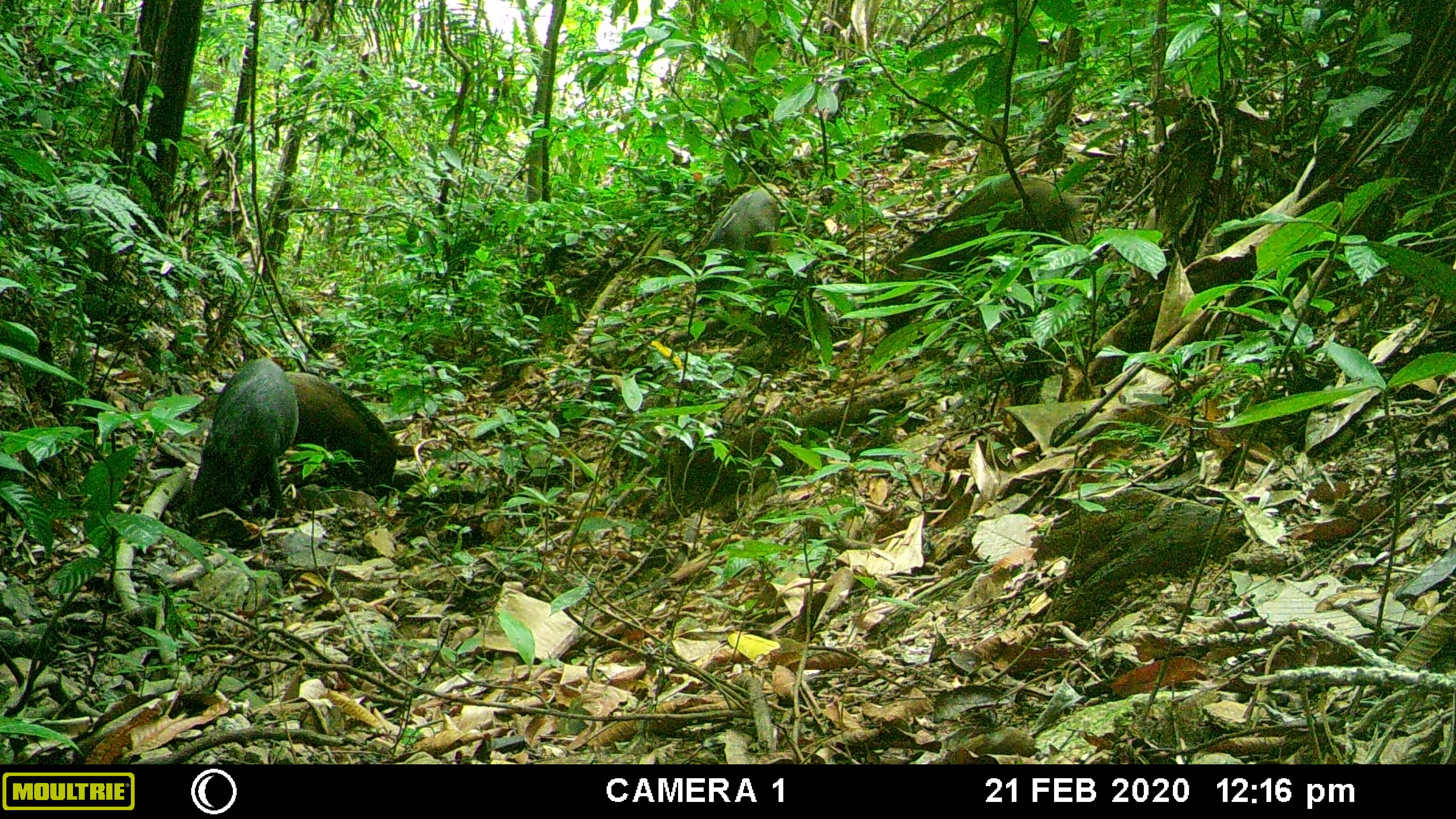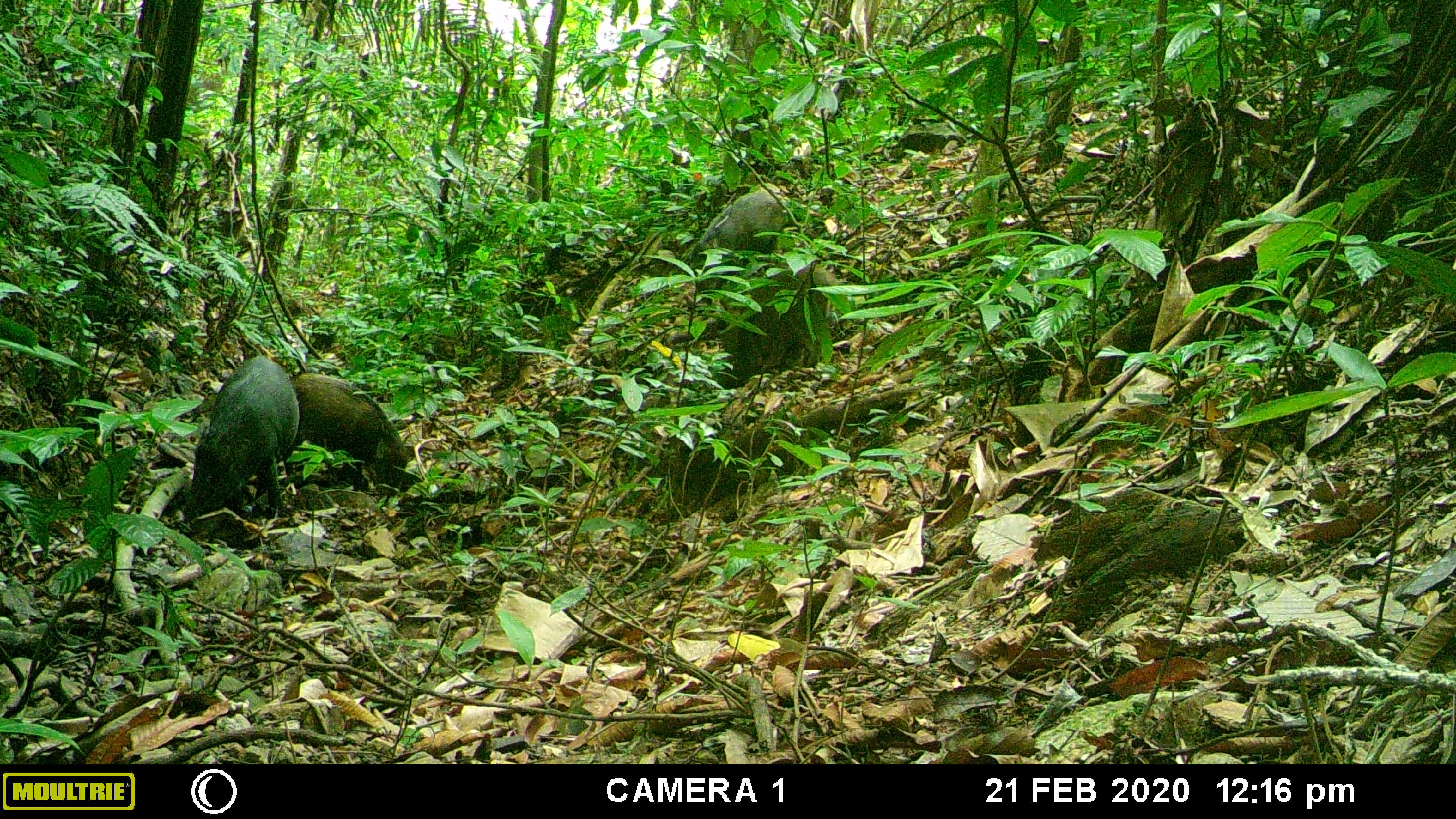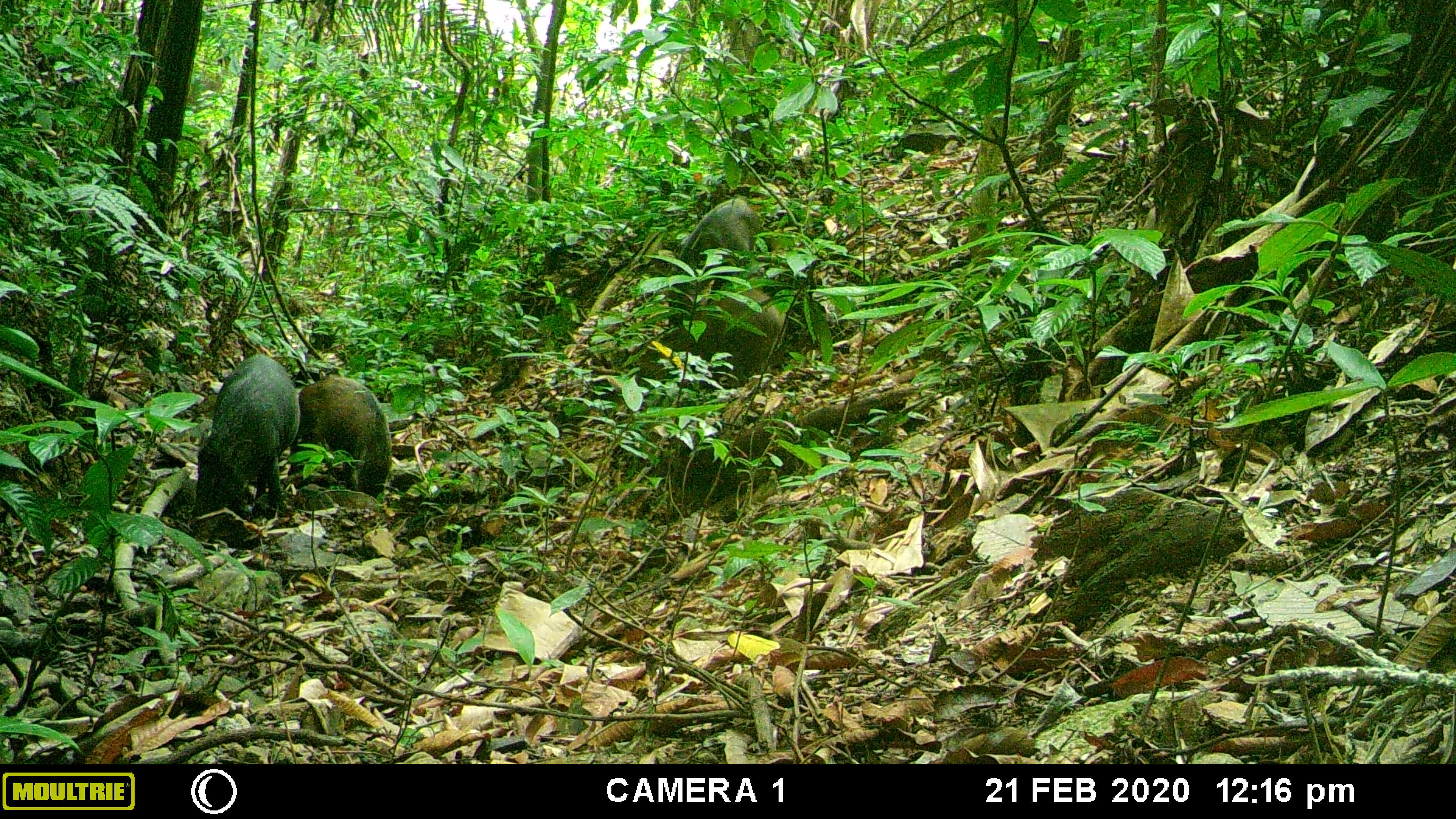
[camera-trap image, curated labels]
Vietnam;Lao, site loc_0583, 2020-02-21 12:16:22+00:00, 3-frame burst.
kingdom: Animalia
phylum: Chordata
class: Mammalia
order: Artiodactyla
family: Suidae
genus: Sus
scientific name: Sus scrofa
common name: eurasian wild pig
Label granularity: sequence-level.